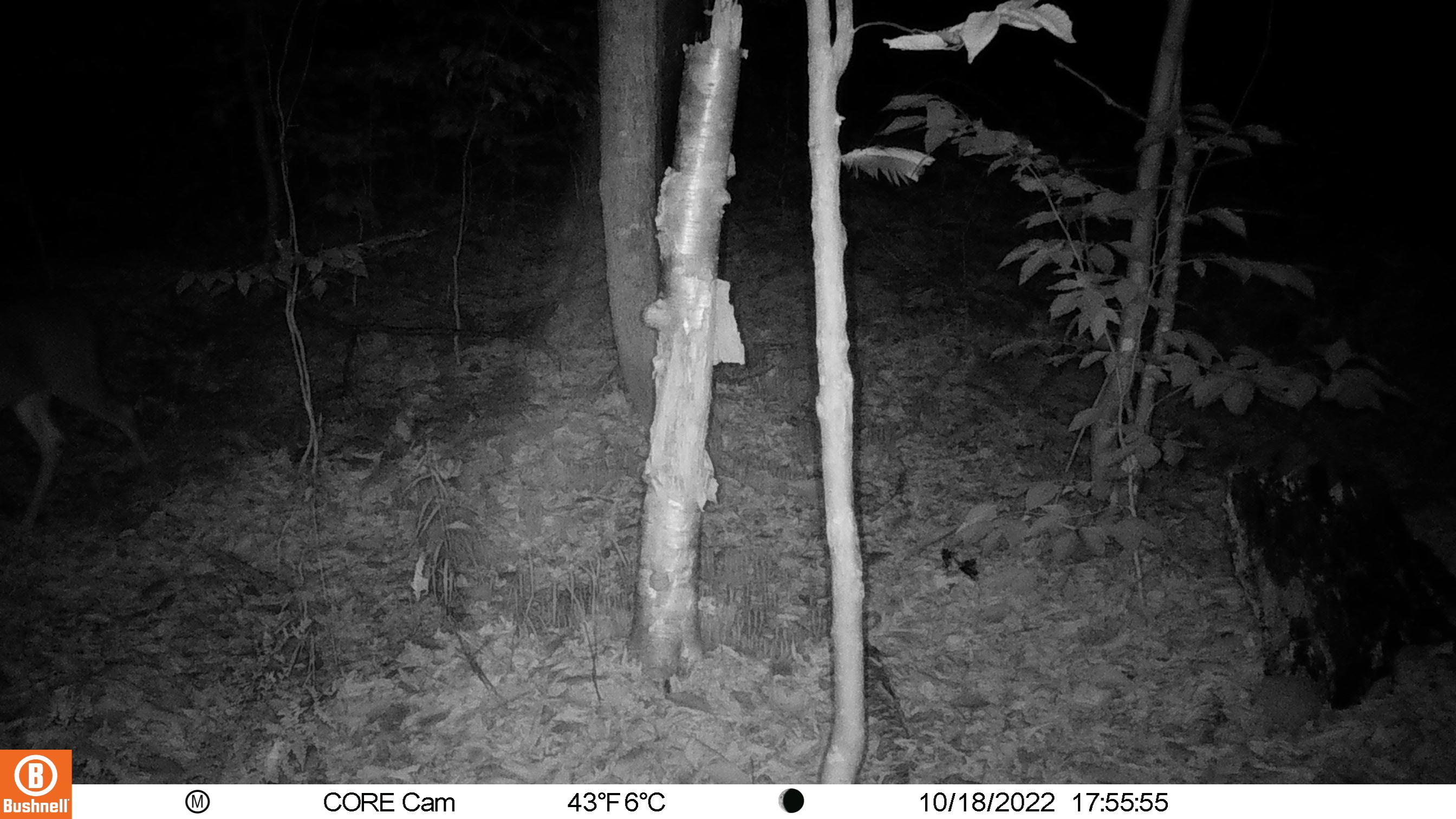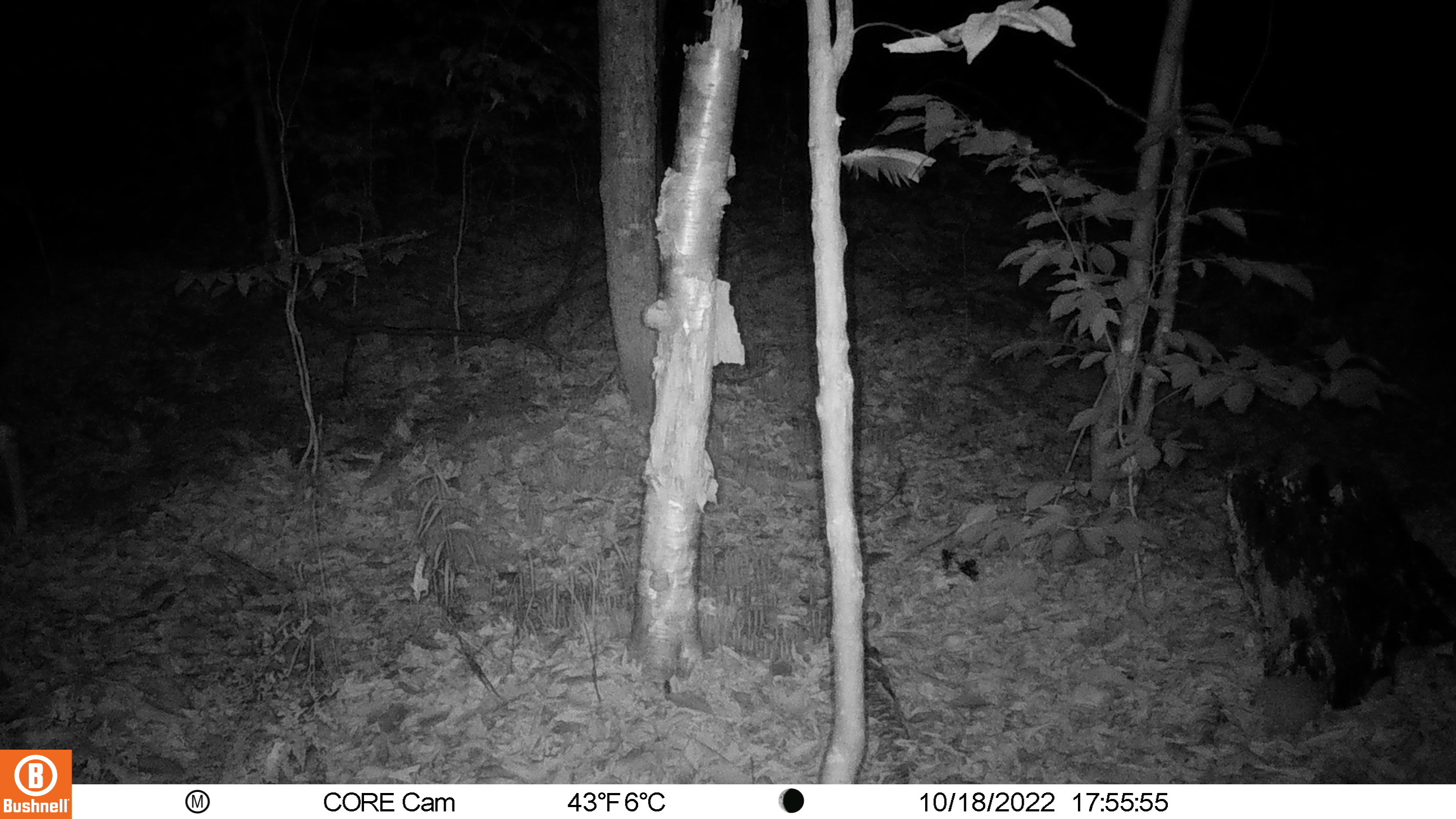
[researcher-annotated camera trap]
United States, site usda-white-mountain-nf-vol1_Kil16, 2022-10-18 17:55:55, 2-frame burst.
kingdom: Animalia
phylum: Chordata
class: Mammalia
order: Artiodactyla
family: Cervidae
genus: Odocoileus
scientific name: Odocoileus virginianus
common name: white-tailed deer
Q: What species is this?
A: White-tailed deer (Odocoileus virginianus).